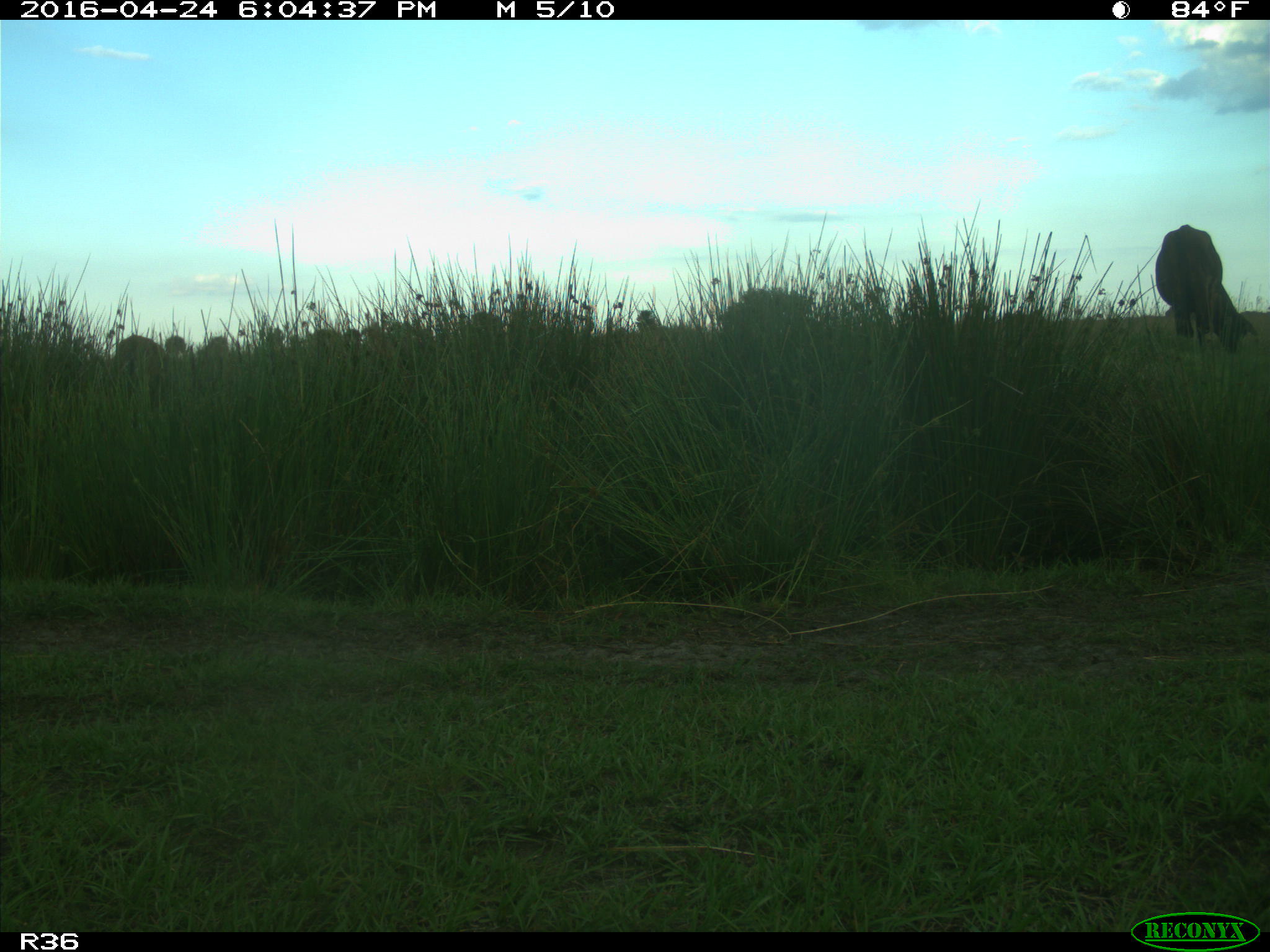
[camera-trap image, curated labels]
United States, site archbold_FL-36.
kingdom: Animalia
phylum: Chordata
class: Mammalia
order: Artiodactyla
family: Bovidae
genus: Bos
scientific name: Bos taurus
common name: domestic cow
Bos taurus (domestic cow).